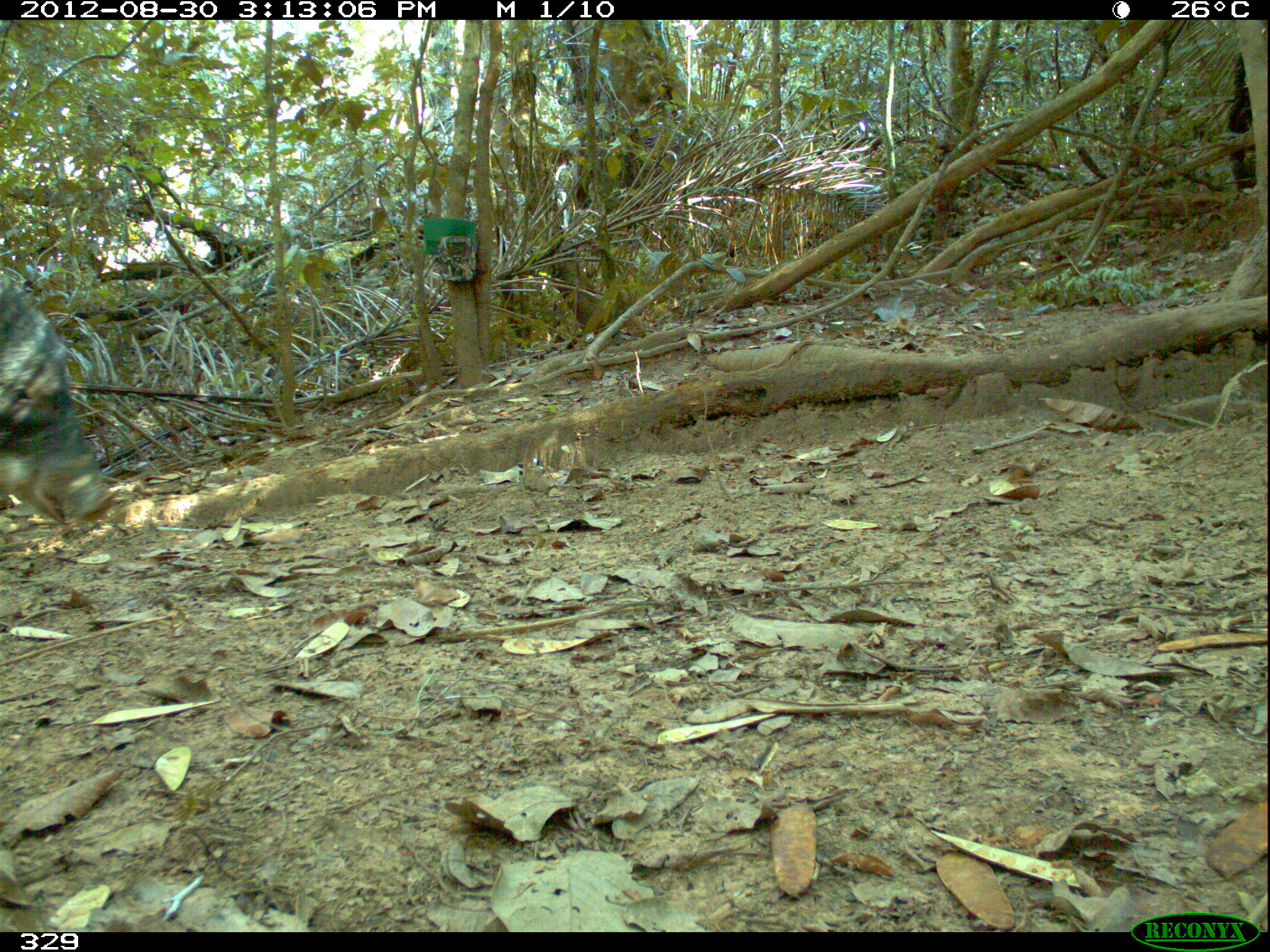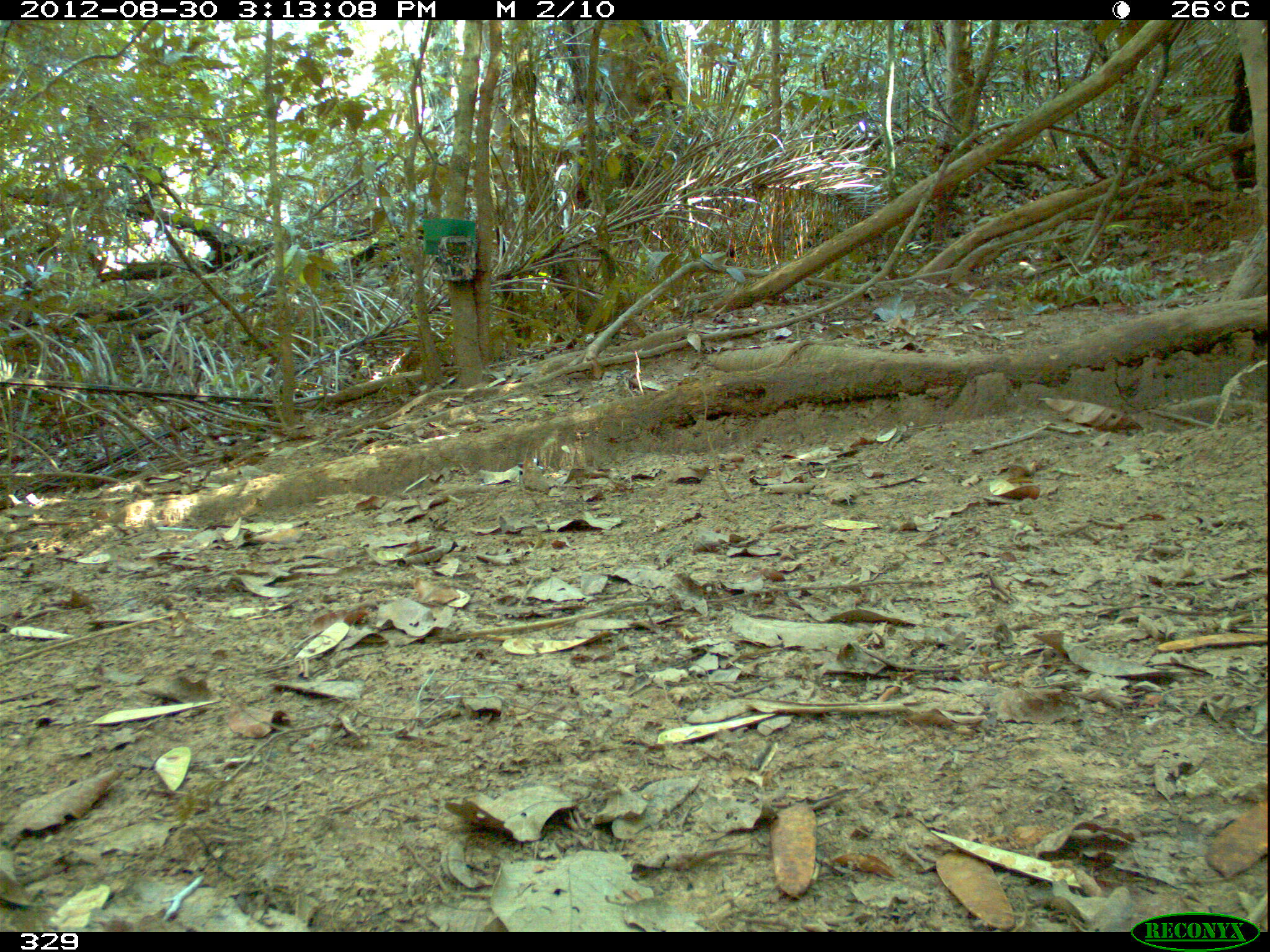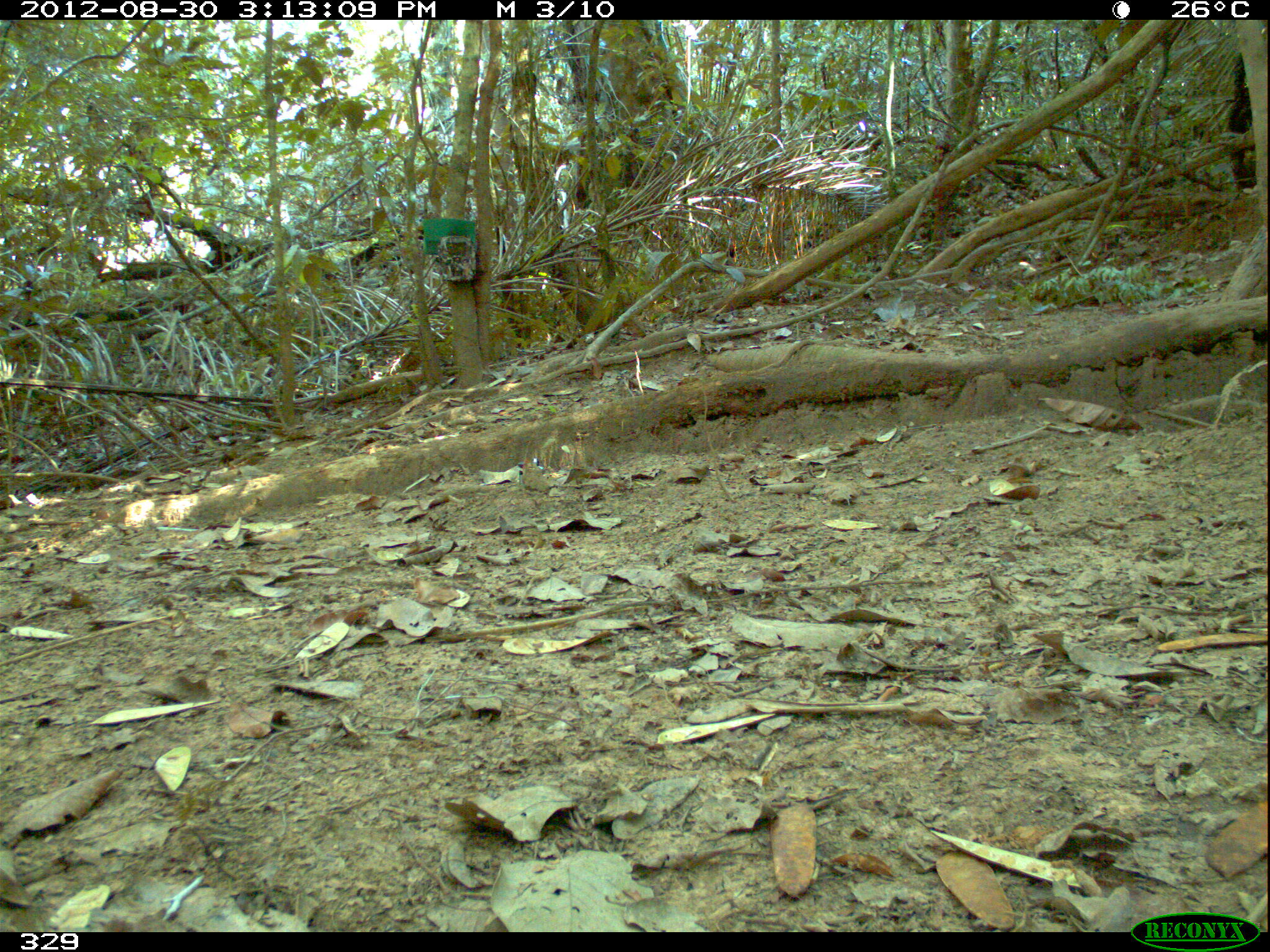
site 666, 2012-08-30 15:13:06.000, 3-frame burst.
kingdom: Animalia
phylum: Chordata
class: Mammalia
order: Artiodactyla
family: Tayassuidae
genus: Tayassu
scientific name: Tayassu pecari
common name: white-lipped peccary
Tayassu pecari (white-lipped peccary).